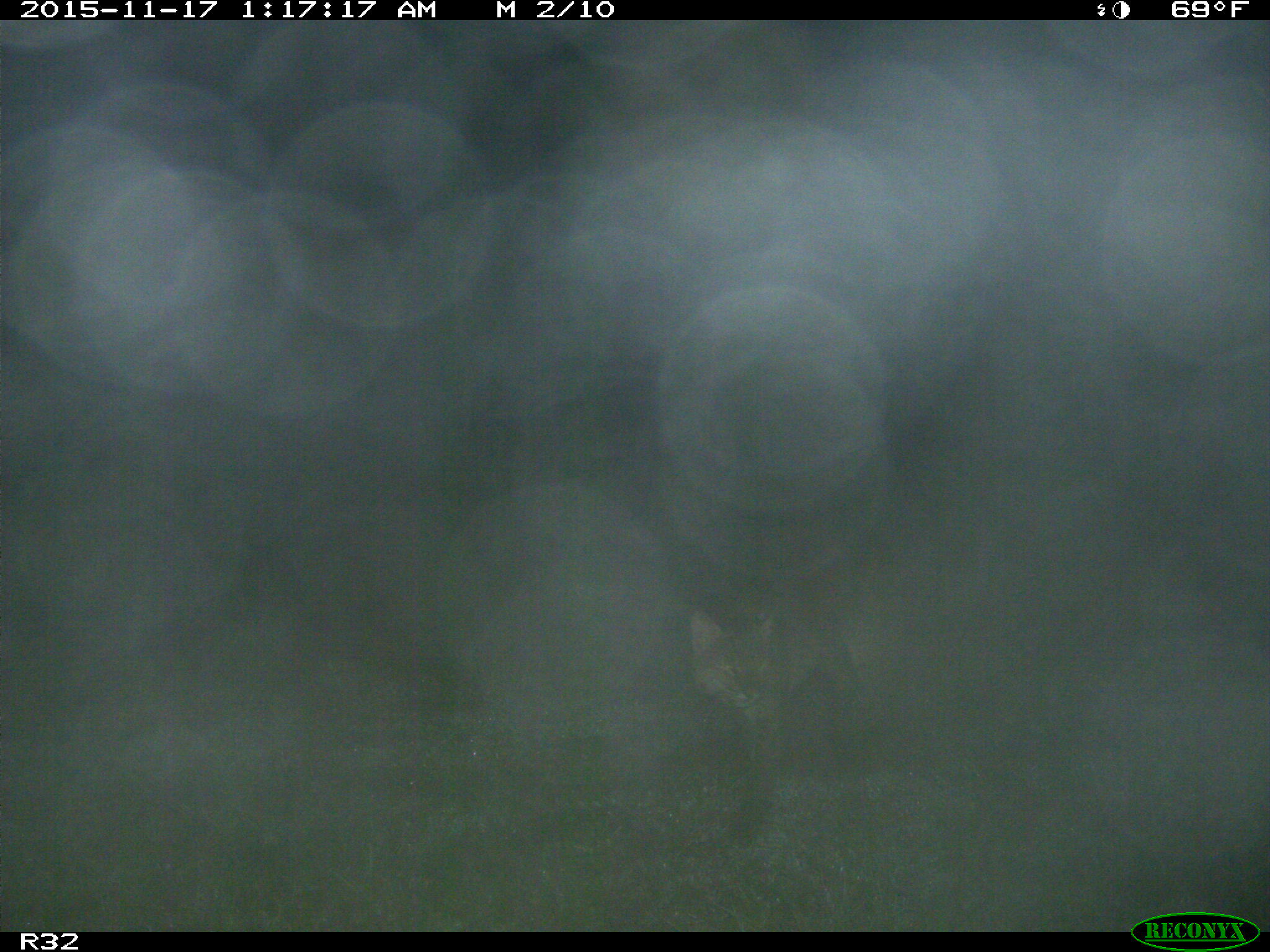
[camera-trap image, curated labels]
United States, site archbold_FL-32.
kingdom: Animalia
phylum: Chordata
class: Mammalia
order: Carnivora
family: Felidae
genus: Lynx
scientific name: Lynx rufus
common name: bobcat